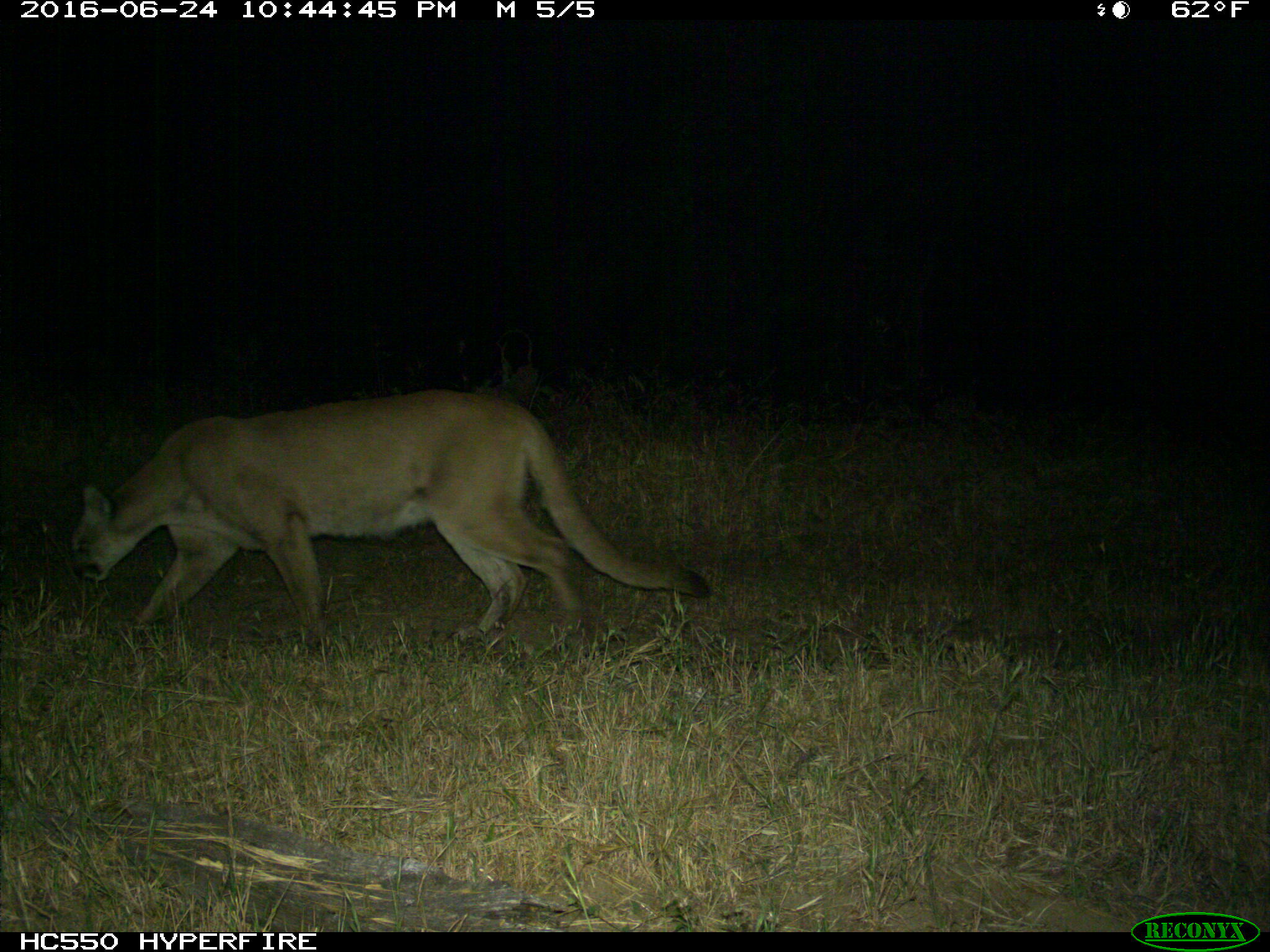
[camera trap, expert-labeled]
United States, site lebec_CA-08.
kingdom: Animalia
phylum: Chordata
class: Mammalia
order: Carnivora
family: Felidae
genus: Puma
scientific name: Puma concolor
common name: mountain lion